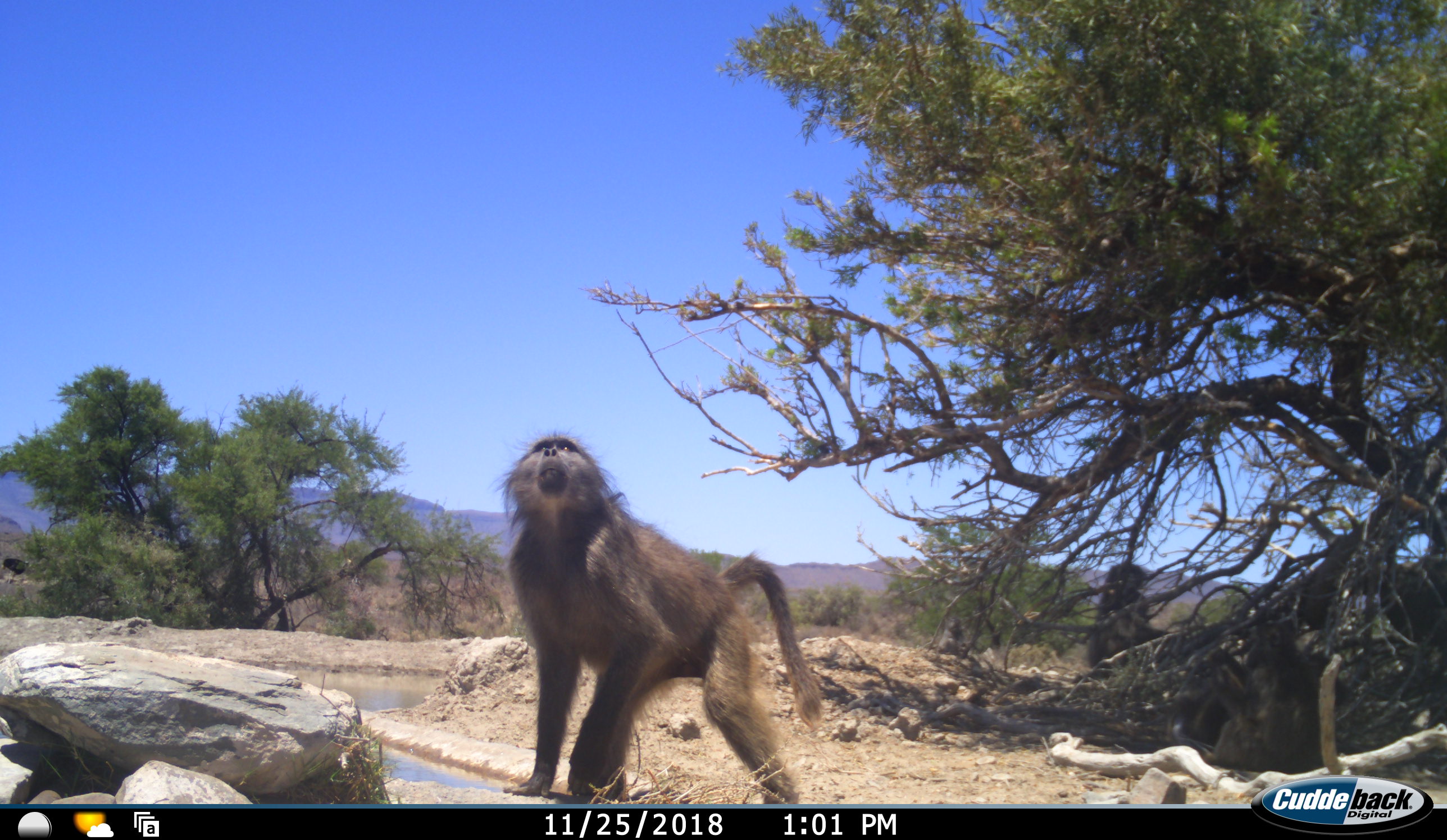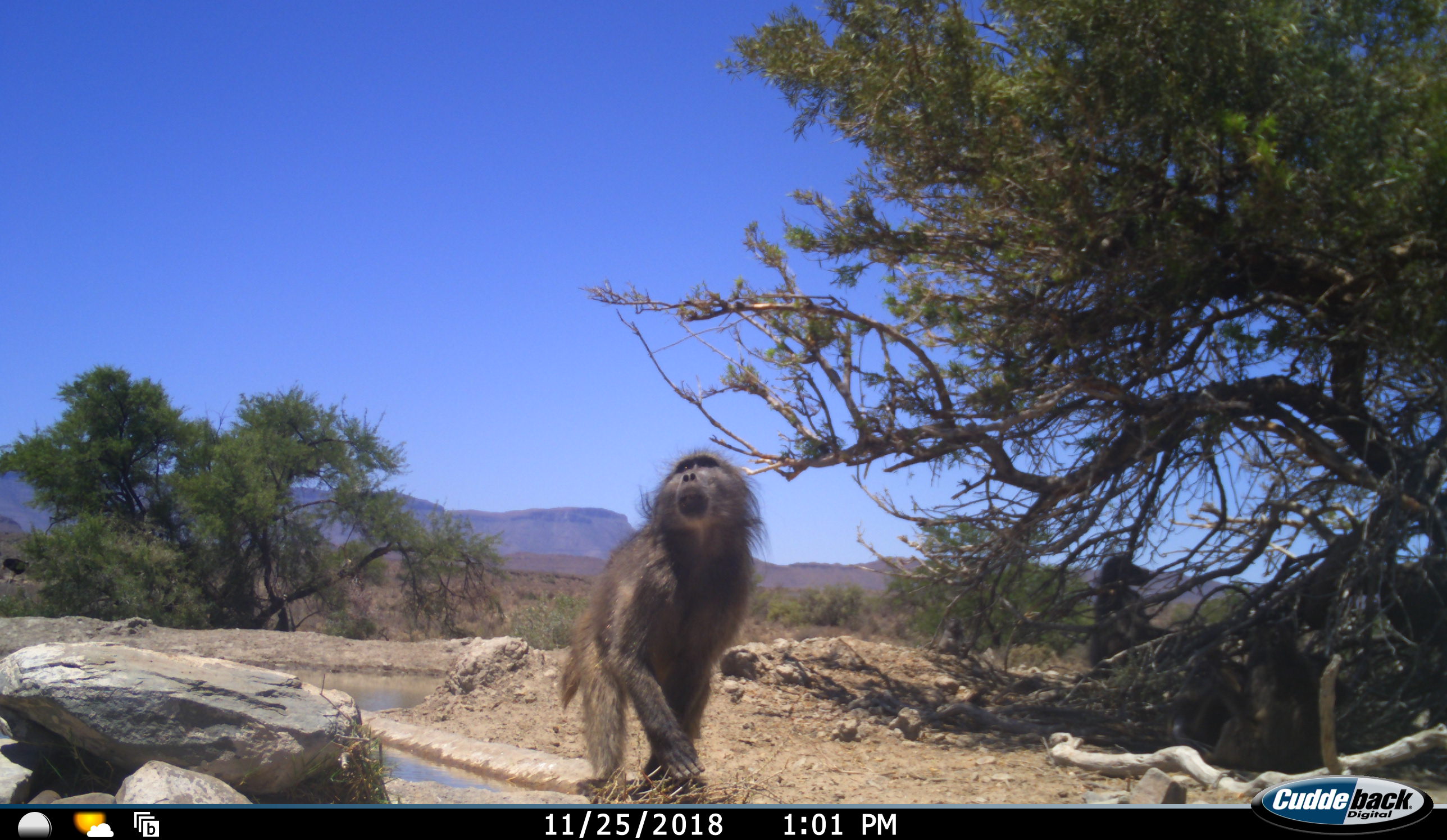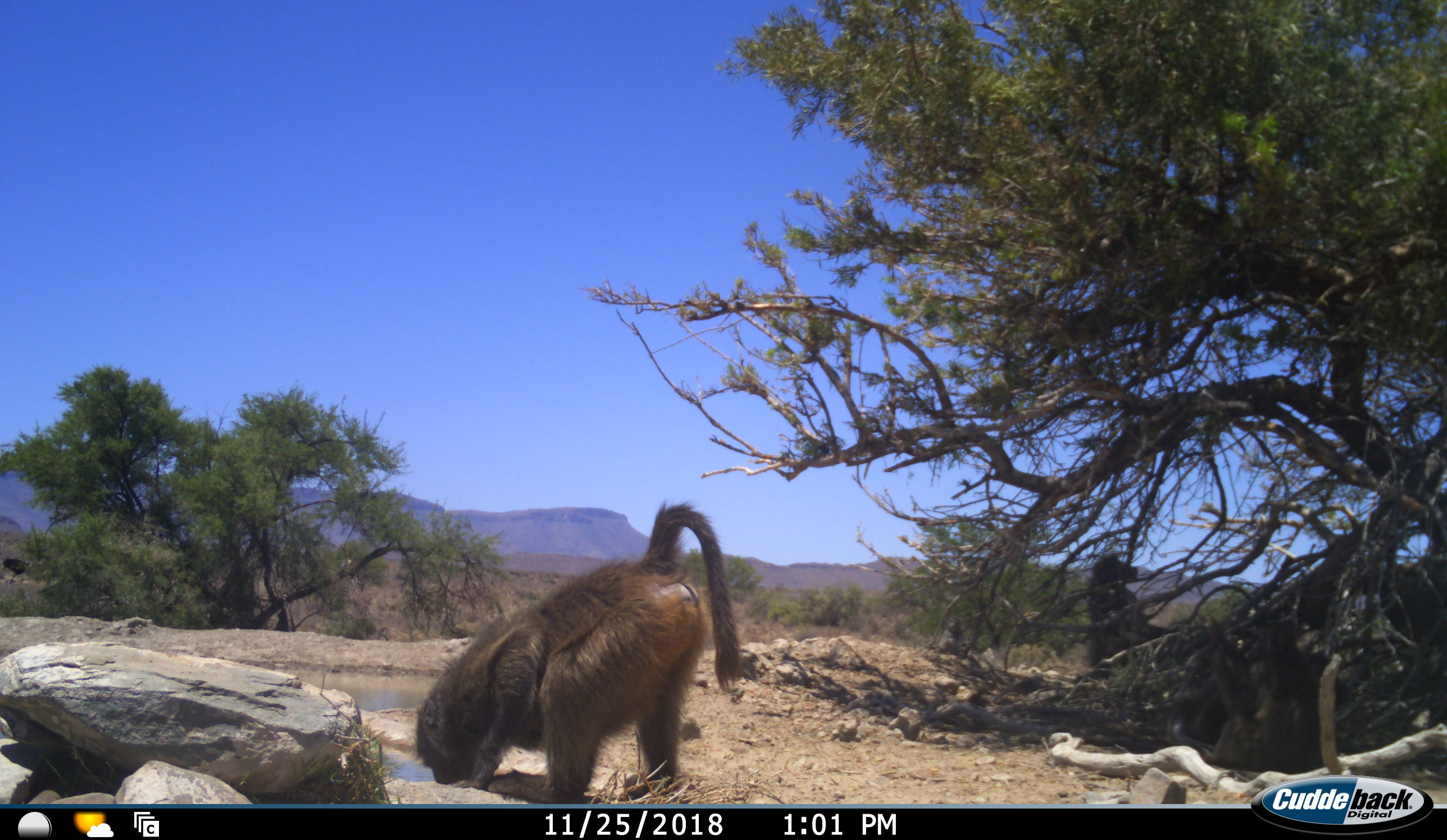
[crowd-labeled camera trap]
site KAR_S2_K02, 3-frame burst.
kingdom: Animalia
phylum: Chordata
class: Mammalia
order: Primates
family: Cercopithecidae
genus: Papio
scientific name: Papio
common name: baboon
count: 3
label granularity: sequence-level